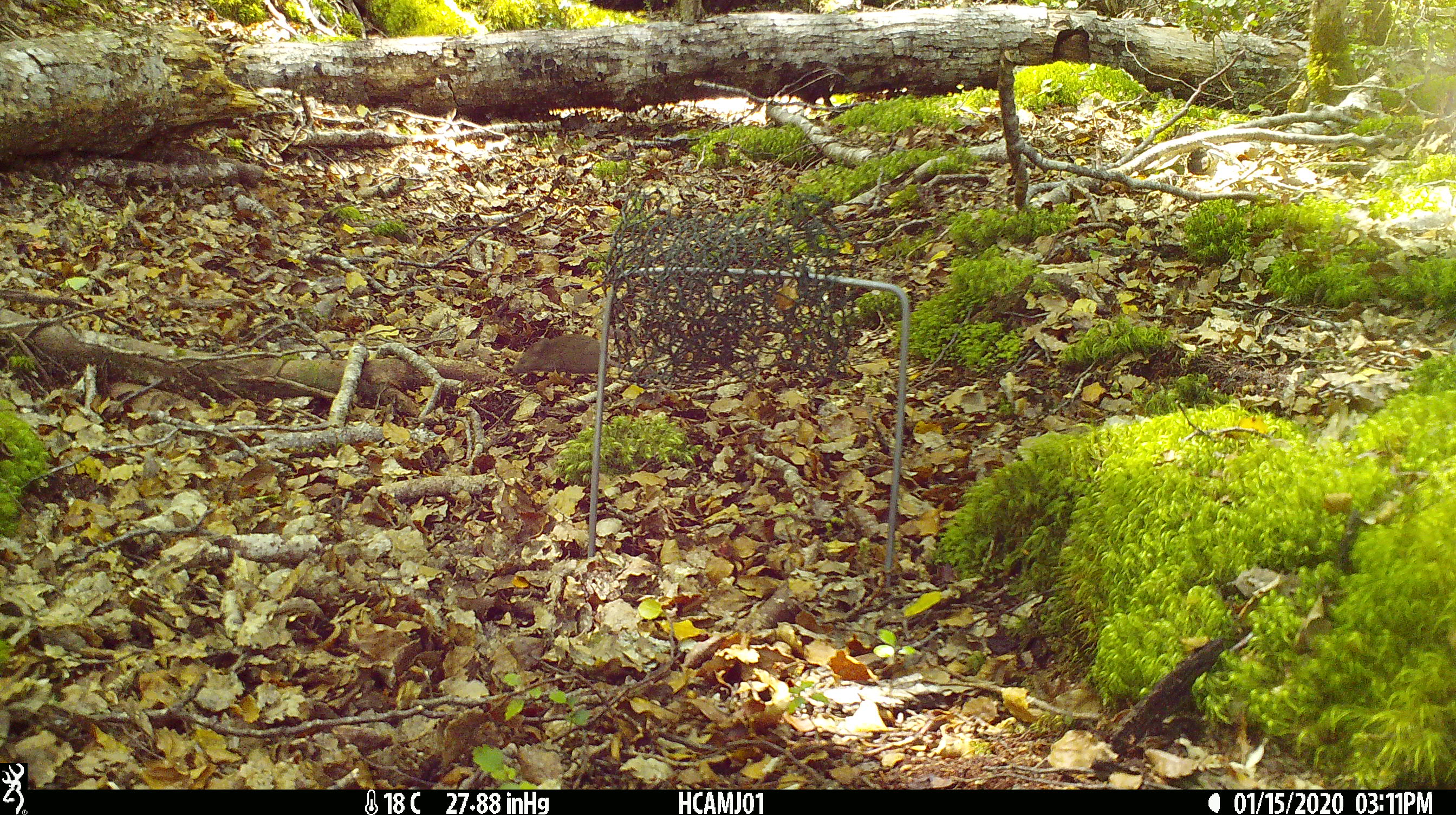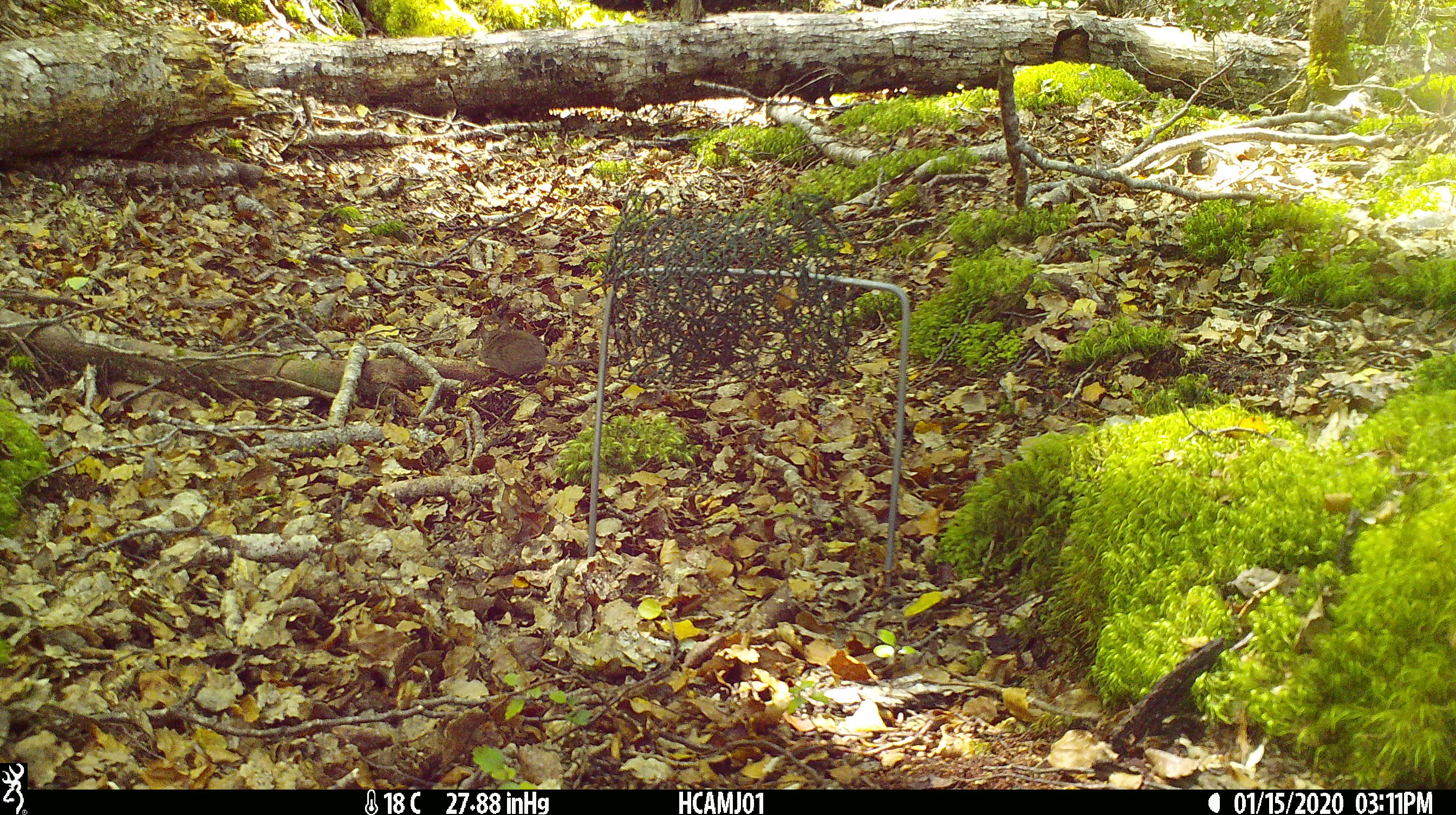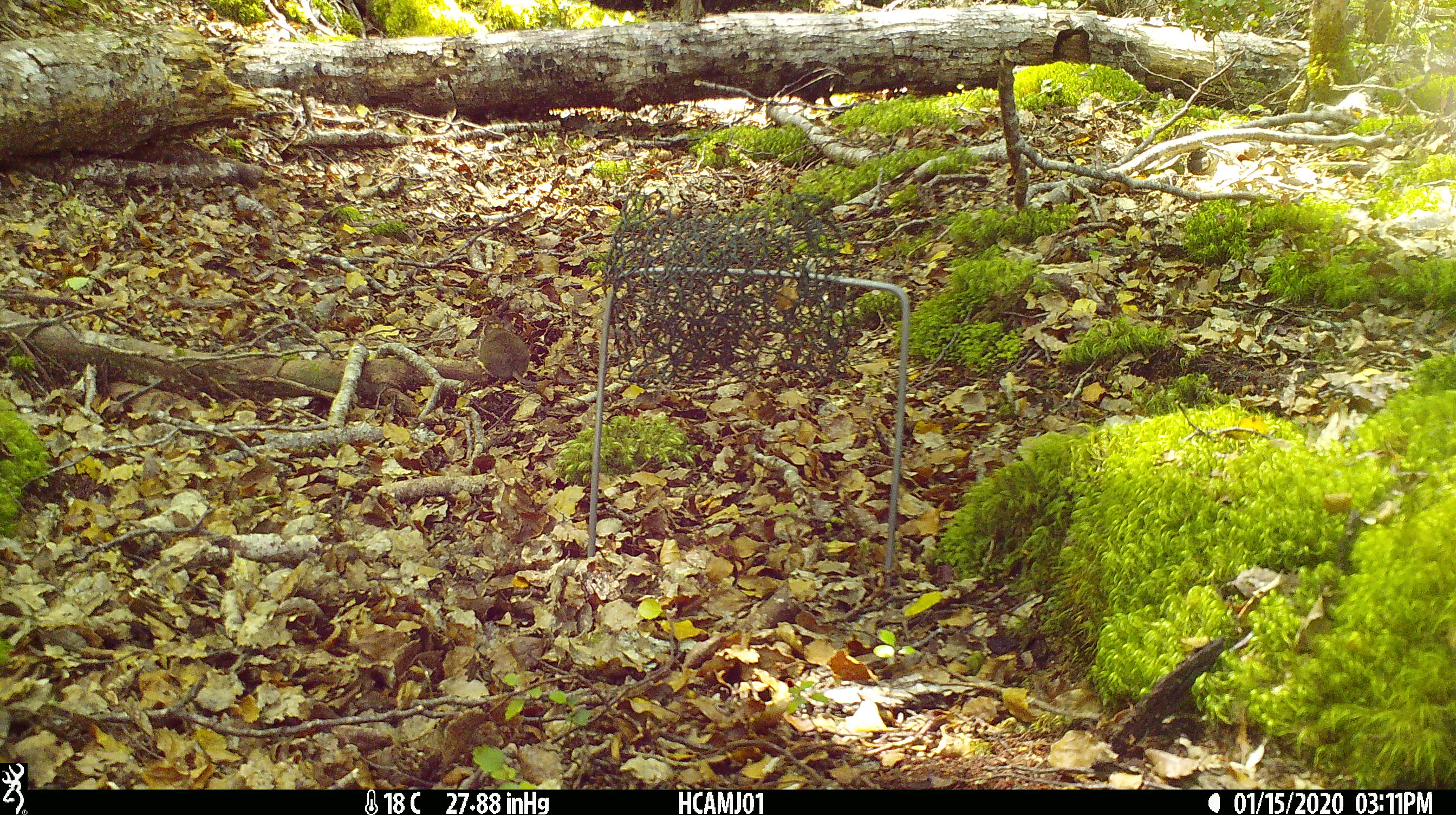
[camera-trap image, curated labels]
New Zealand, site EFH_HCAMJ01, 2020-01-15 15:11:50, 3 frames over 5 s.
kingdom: Animalia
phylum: Chordata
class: Mammalia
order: Rodentia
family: Muridae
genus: Mus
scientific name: Mus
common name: mouse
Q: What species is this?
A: Mouse (Mus).